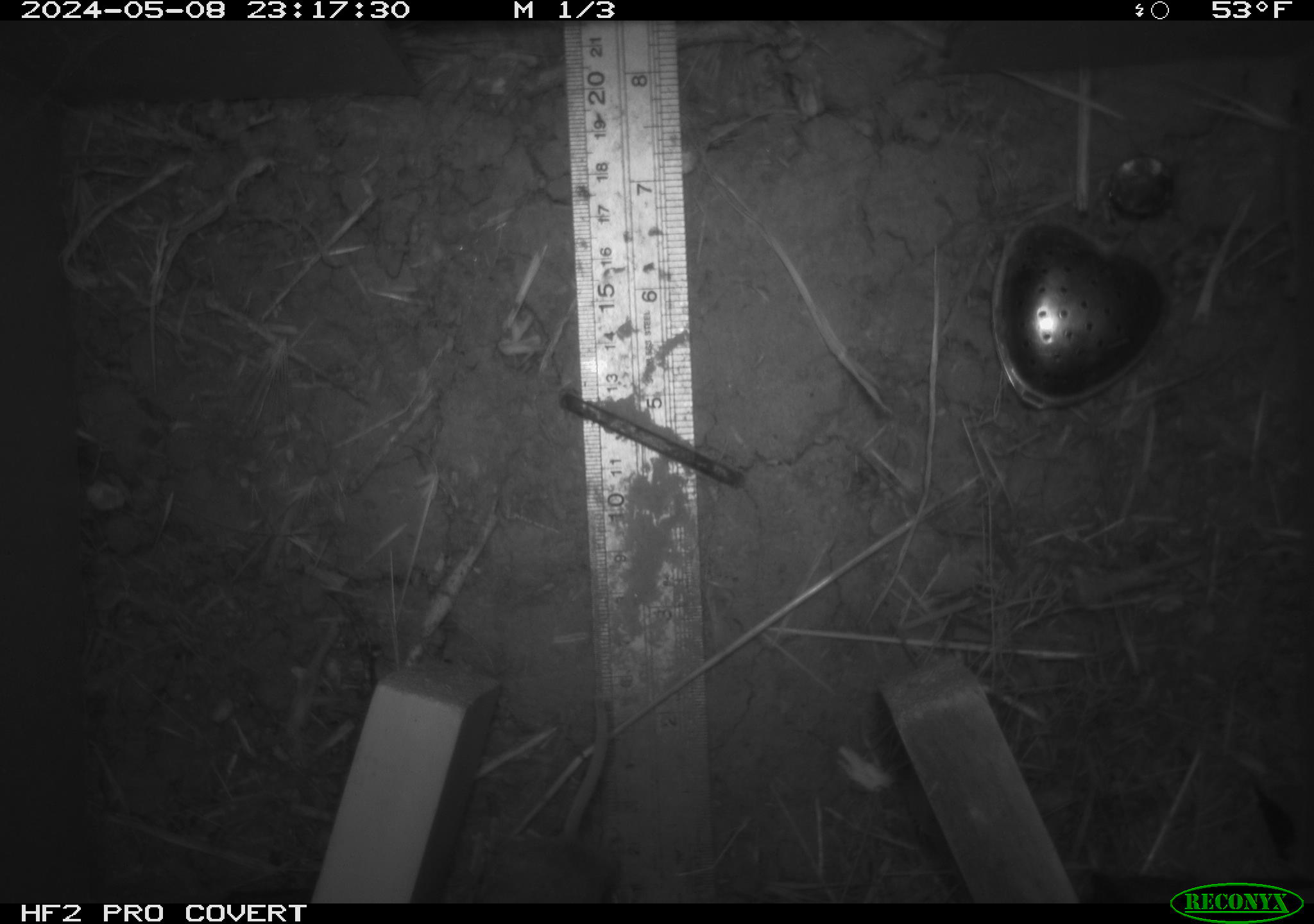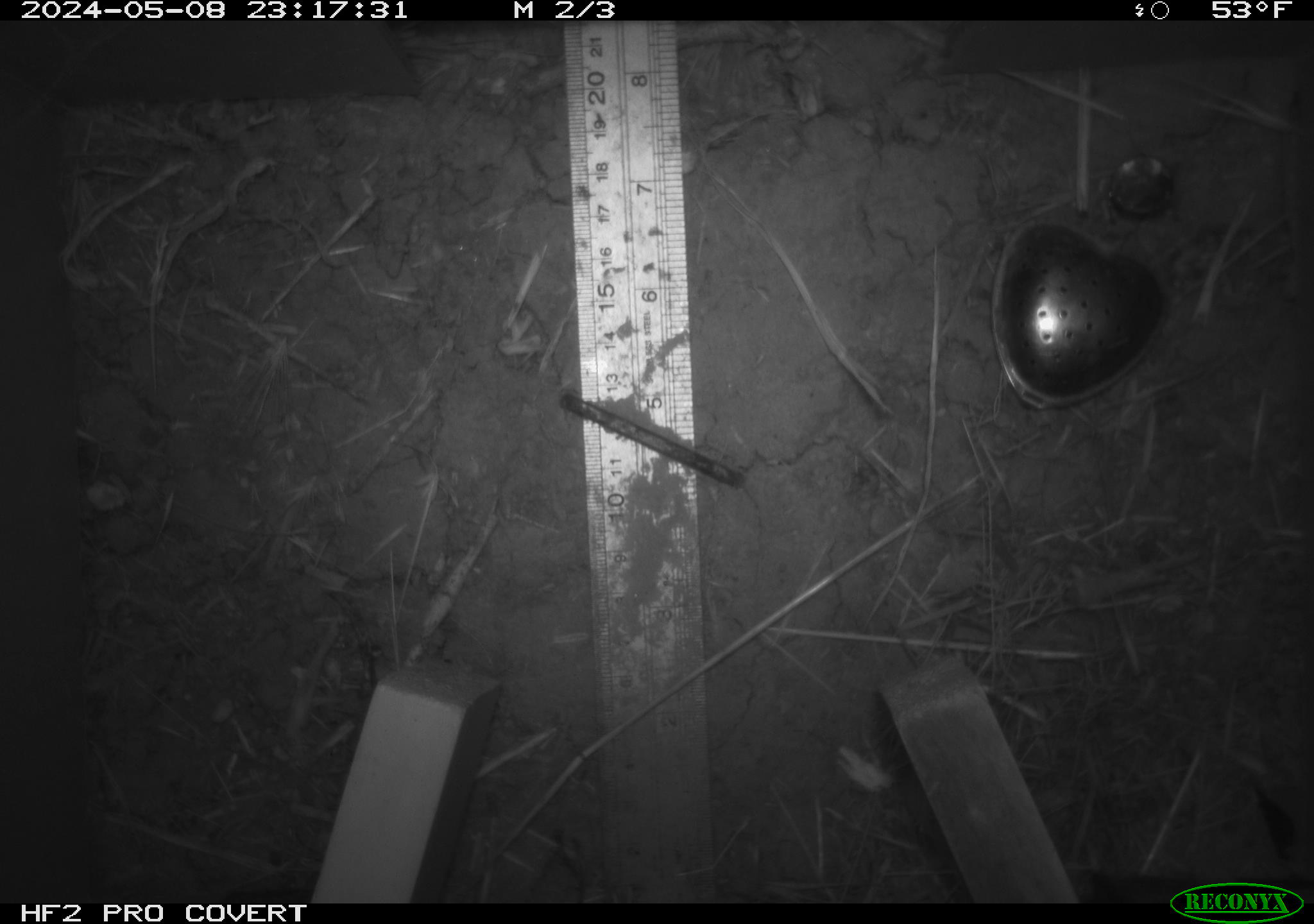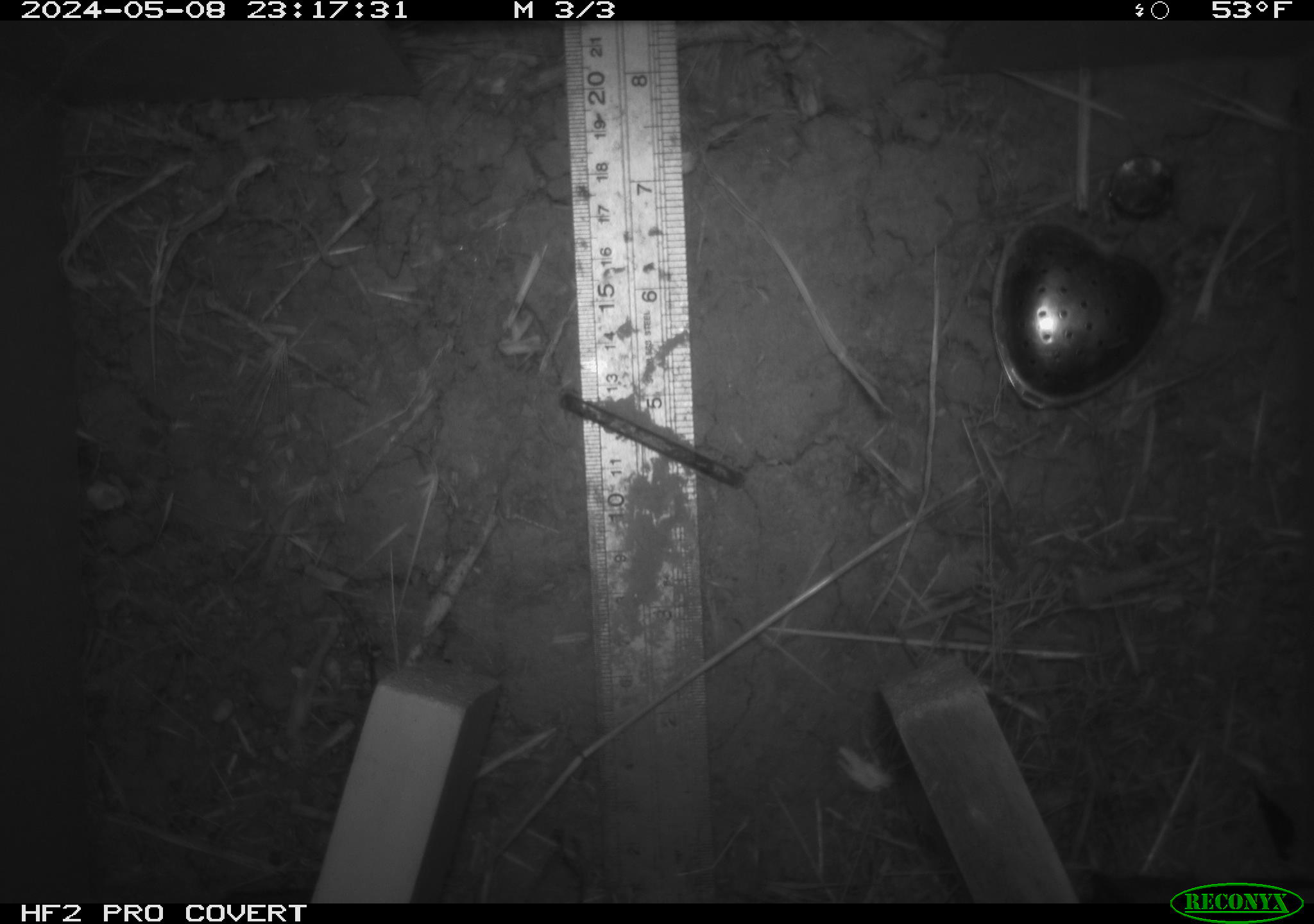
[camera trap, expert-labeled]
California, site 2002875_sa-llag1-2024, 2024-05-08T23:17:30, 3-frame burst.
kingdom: Animalia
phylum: Chordata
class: Mammalia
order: Rodentia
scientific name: Rodentia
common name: mouse species